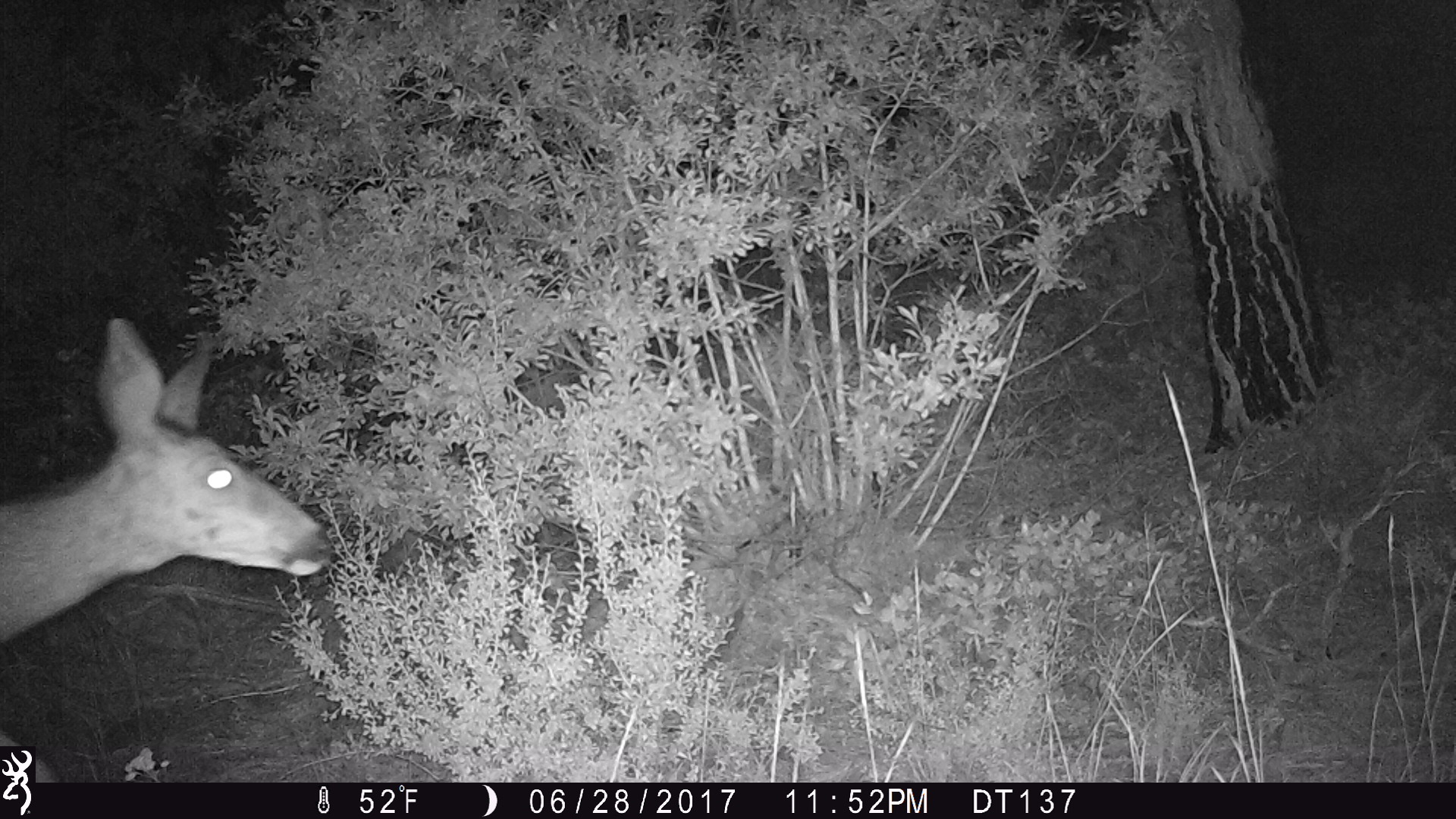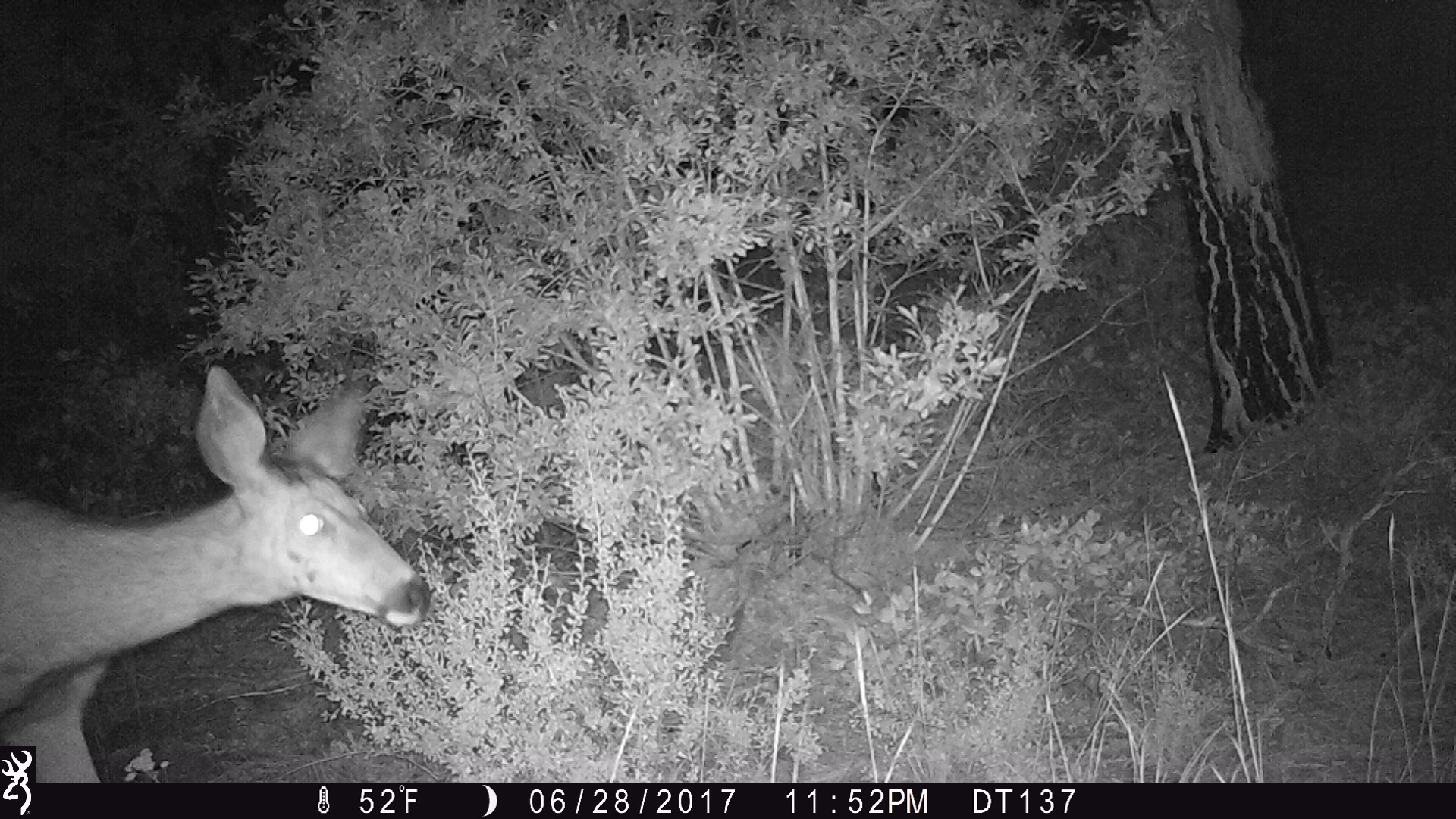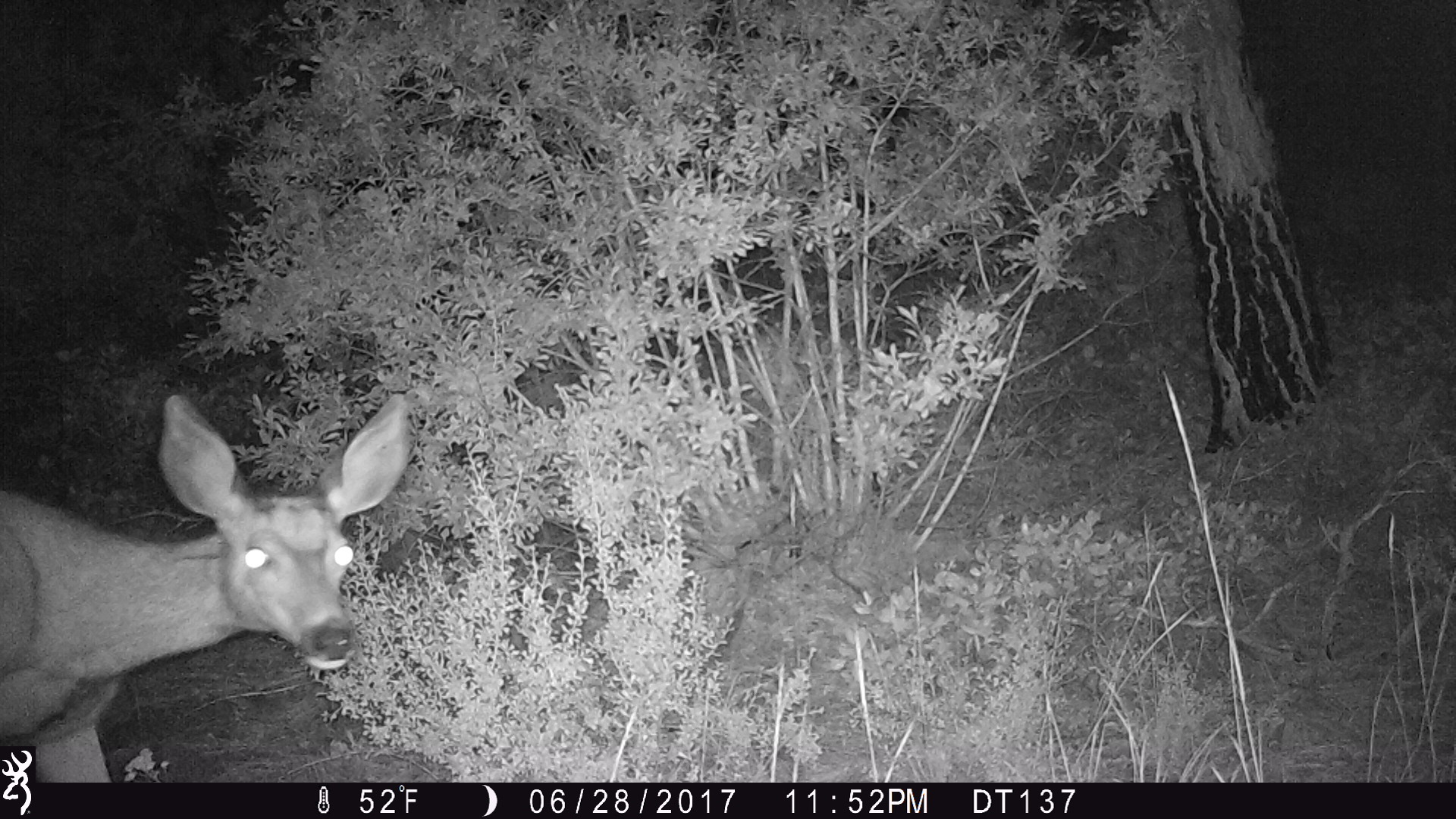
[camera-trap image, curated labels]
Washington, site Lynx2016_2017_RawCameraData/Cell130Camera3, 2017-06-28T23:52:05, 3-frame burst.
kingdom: Animalia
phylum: Chordata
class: Mammalia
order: Artiodactyla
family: Cervidae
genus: Odocoileus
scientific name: Odocoileus hemionus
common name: mule deer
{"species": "Odocoileus hemionus (mule deer)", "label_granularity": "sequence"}